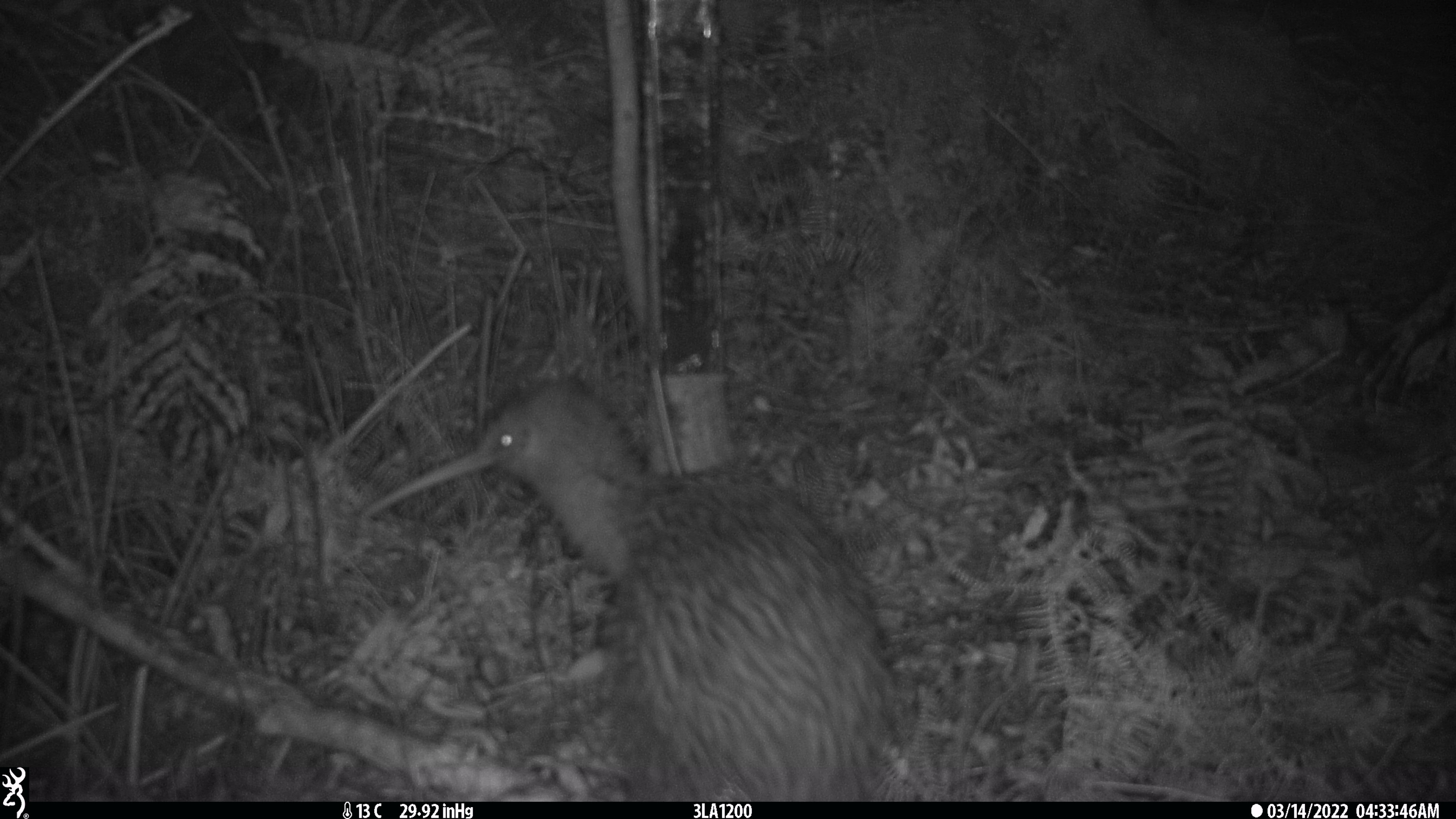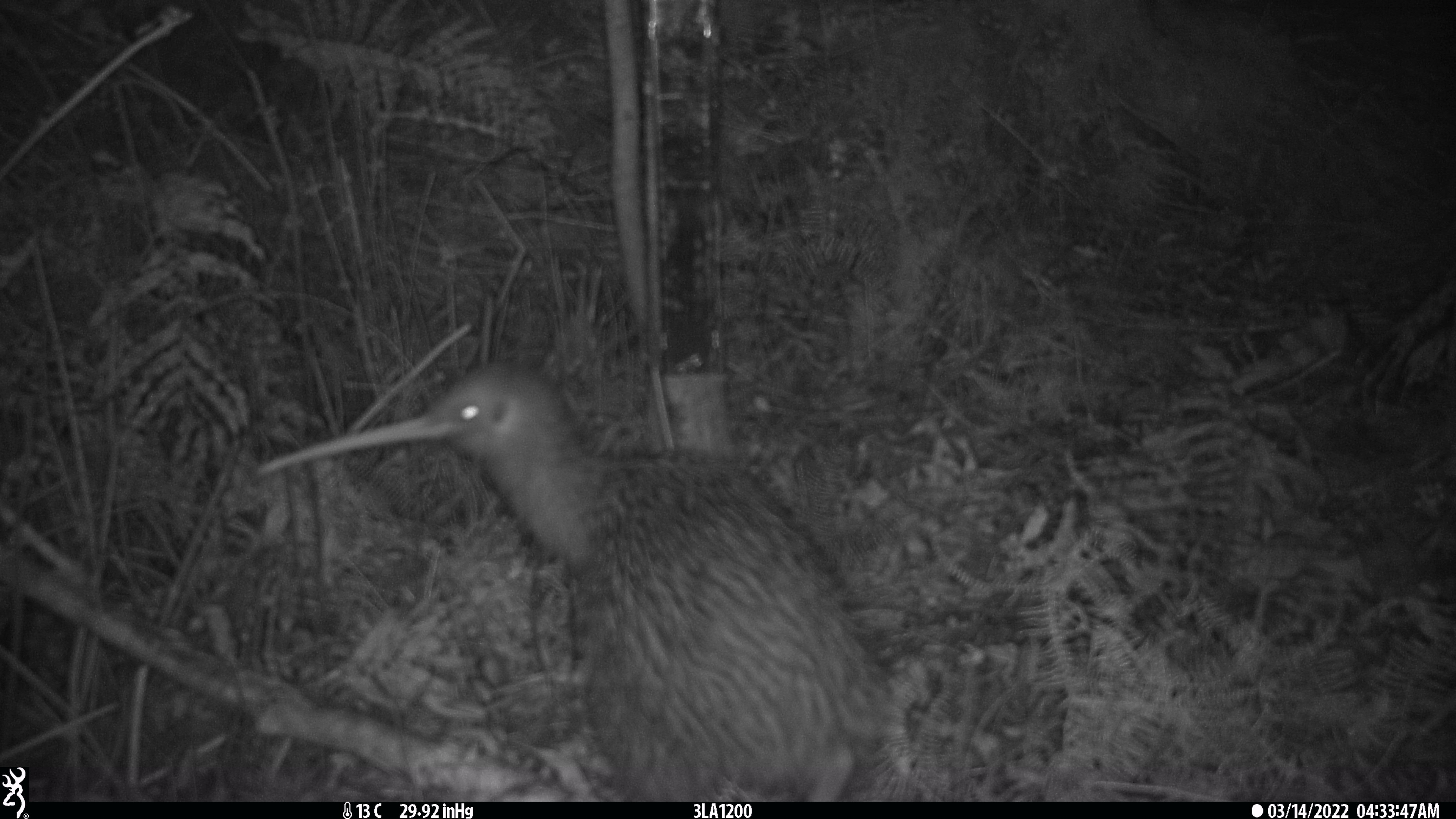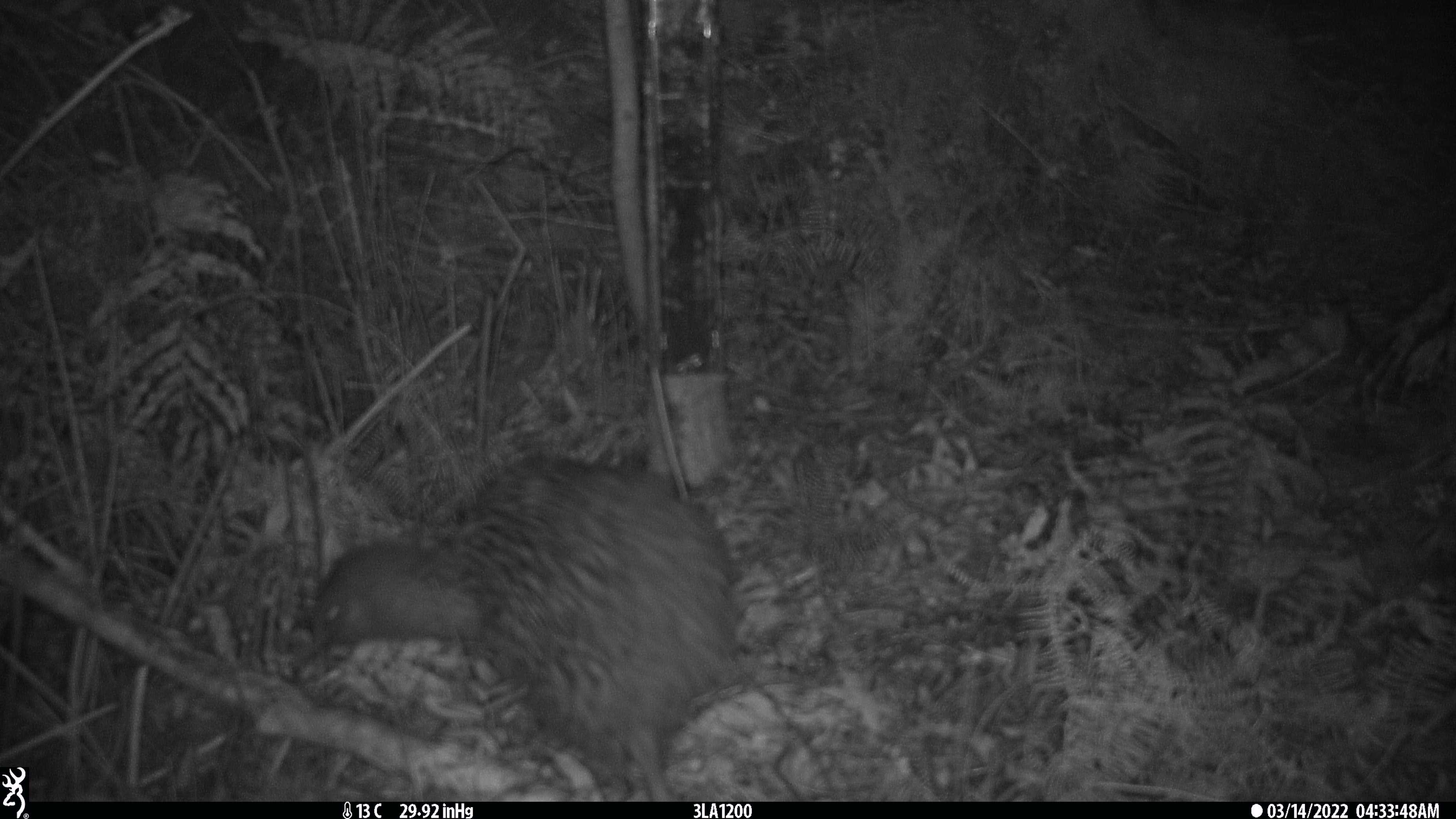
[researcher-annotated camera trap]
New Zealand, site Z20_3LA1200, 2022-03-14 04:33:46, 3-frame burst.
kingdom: Animalia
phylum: Chordata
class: Aves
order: Apterygiformes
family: Apterygidae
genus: Apteryx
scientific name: Apteryx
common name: kiwi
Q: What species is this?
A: Kiwi (Apteryx).